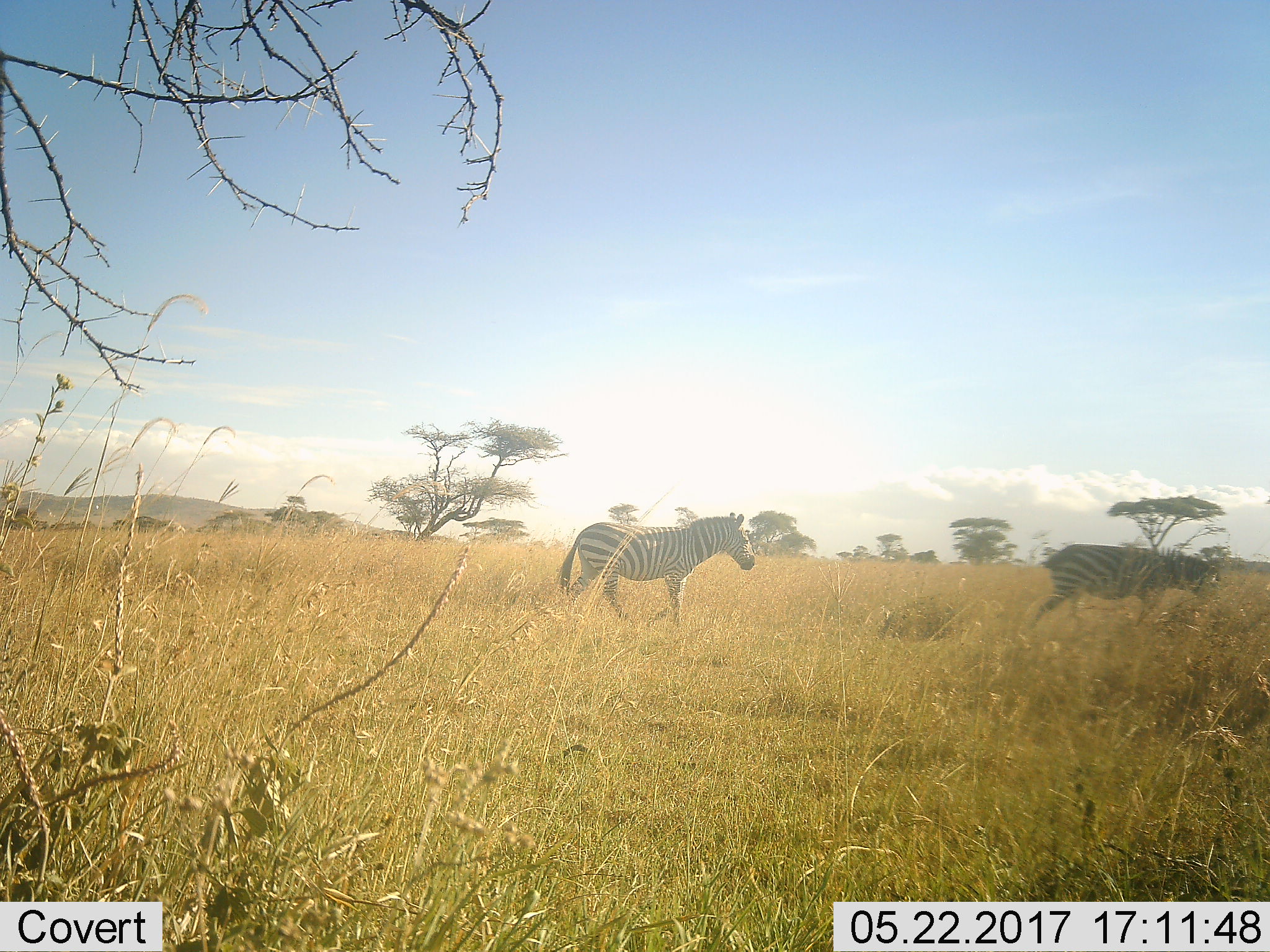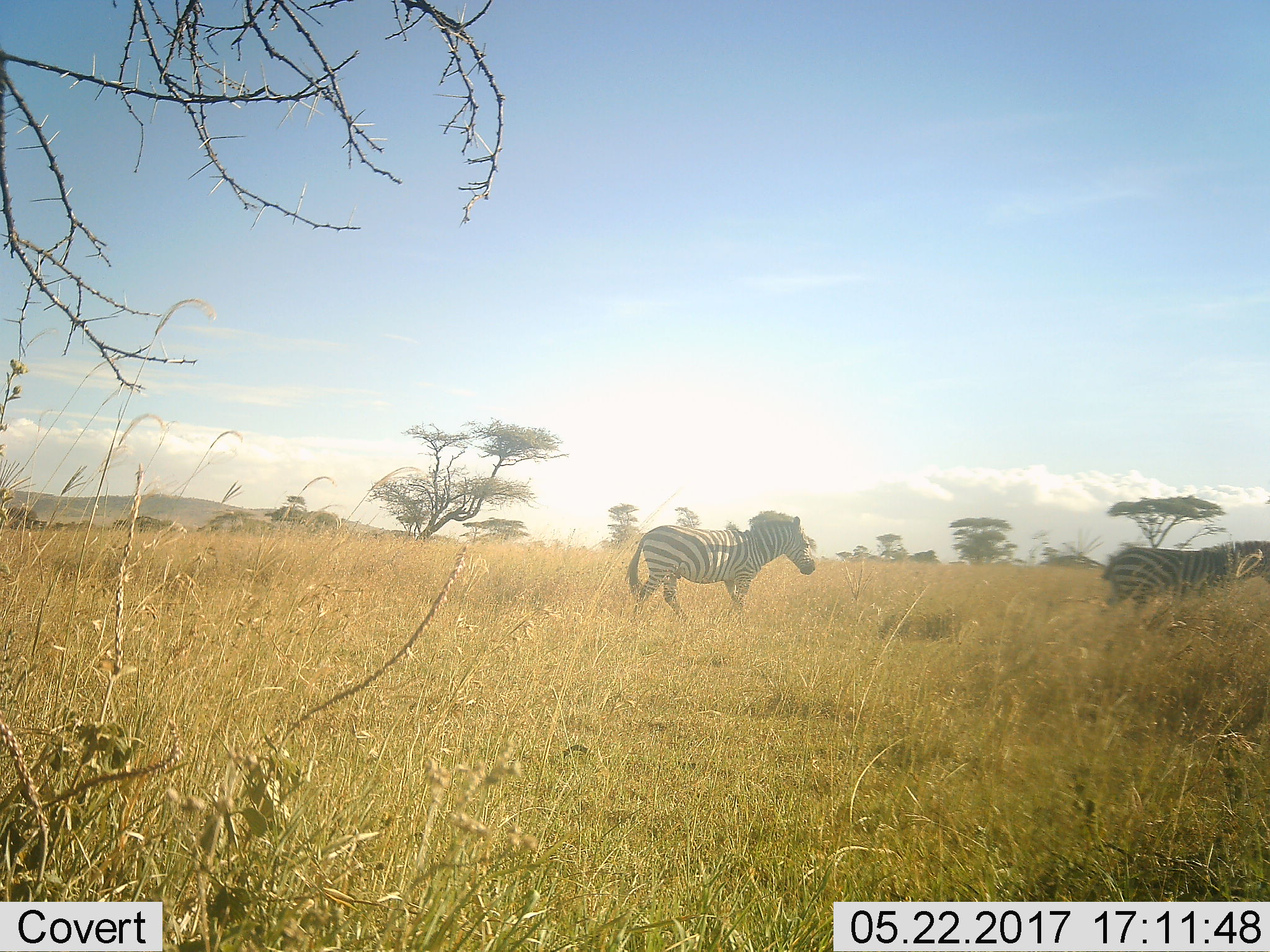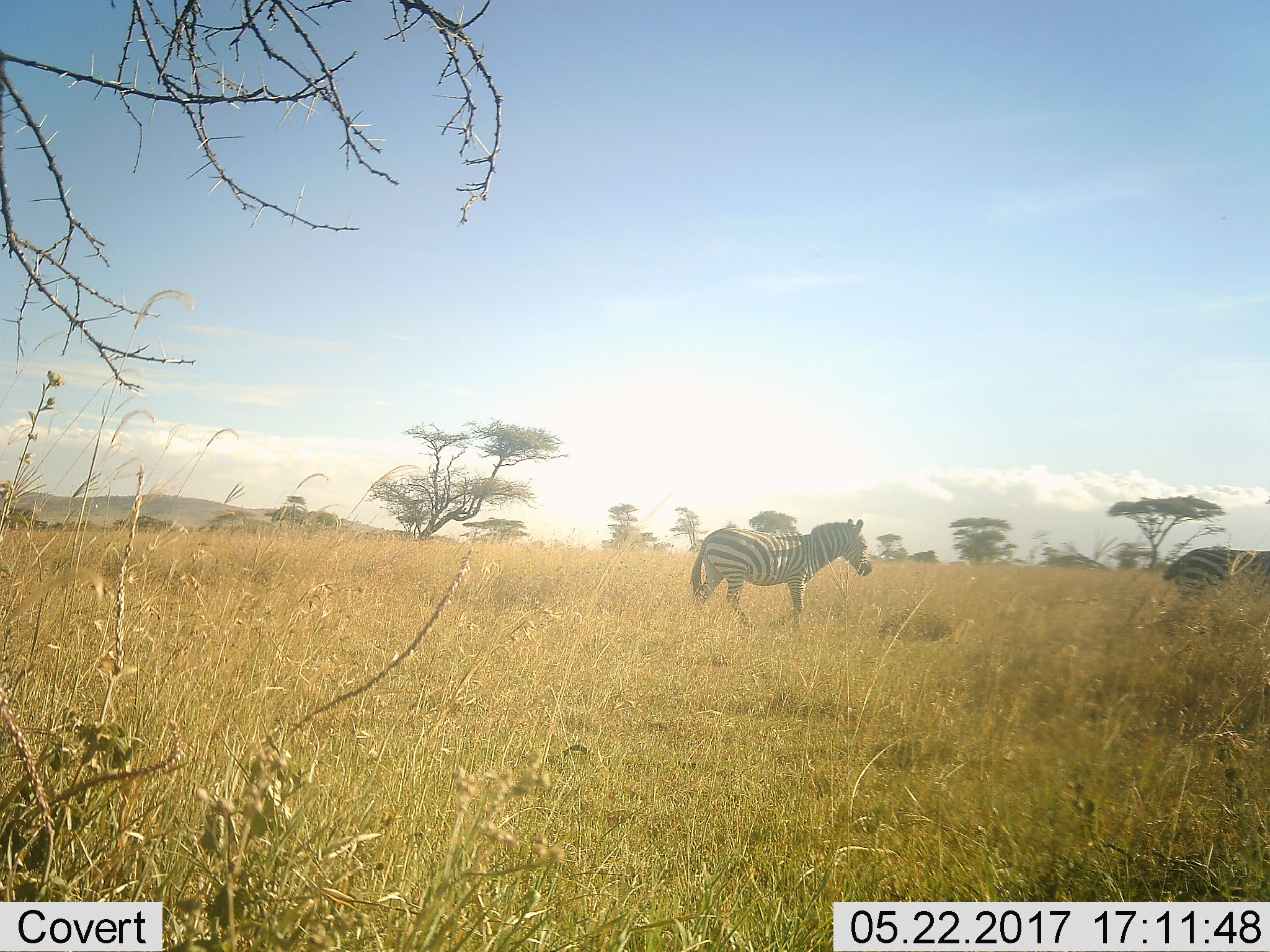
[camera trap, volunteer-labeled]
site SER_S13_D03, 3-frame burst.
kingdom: Animalia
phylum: Chordata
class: Mammalia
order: Perissodactyla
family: Equidae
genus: Equus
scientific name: Equus quagga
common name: plains zebra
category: zebraplains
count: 2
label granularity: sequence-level